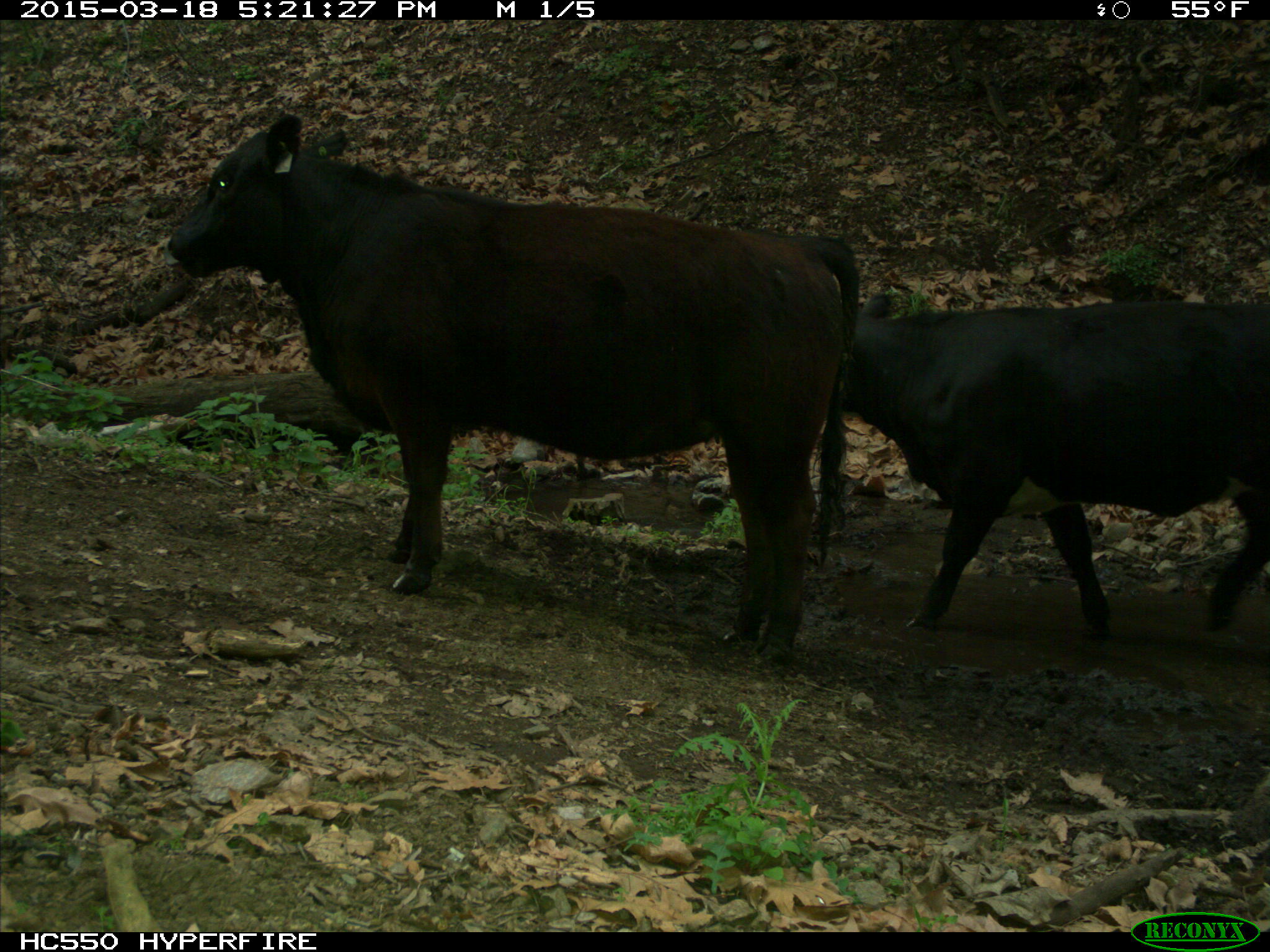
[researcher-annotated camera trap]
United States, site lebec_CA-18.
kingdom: Animalia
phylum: Chordata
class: Mammalia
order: Artiodactyla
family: Bovidae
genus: Bos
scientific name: Bos taurus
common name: domestic cow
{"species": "Bos taurus (domestic cow)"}